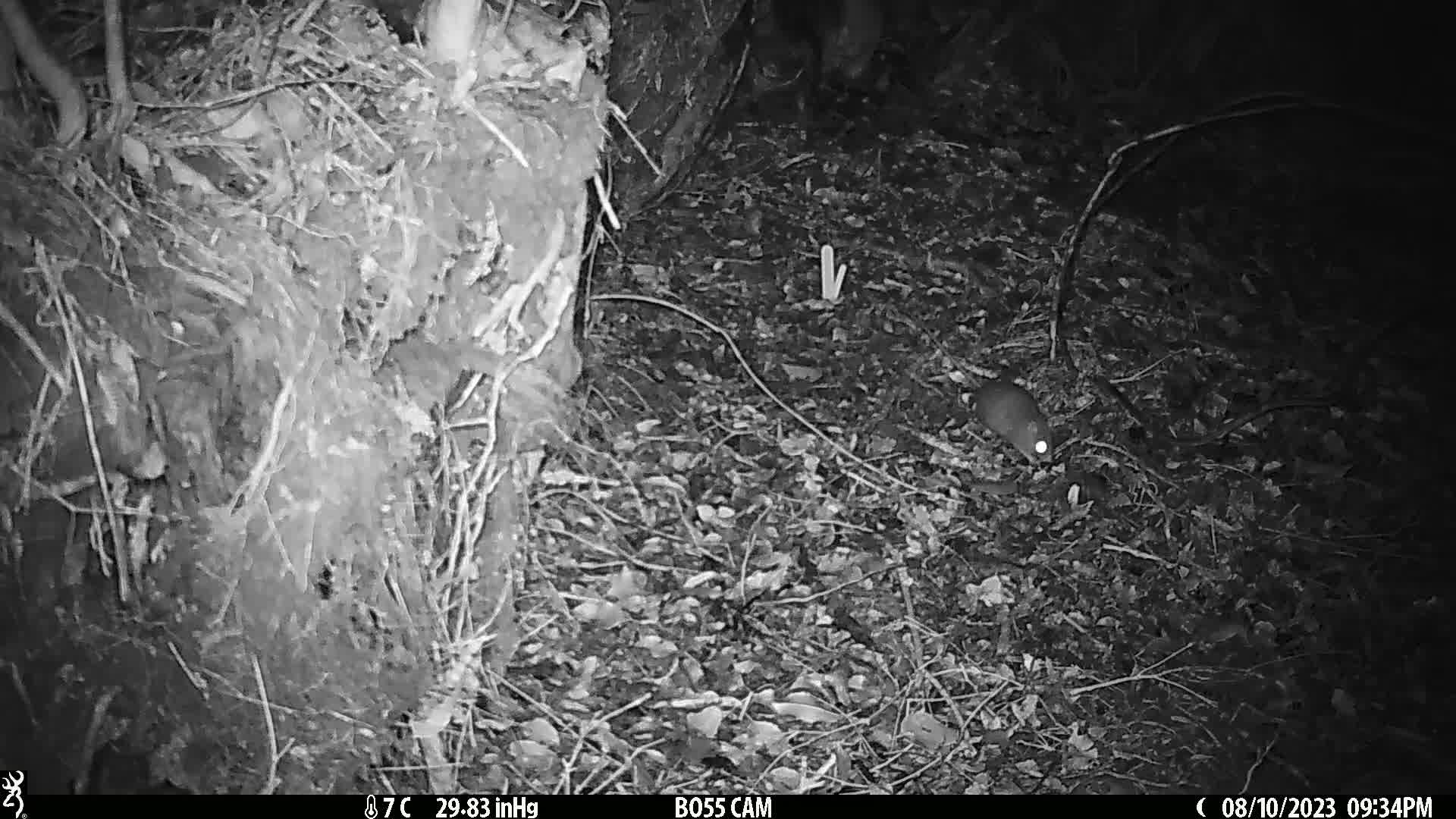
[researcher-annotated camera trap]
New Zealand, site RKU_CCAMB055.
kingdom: Animalia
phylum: Chordata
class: Mammalia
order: Rodentia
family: Muridae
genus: Rattus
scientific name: Rattus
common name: rat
Rat (Rattus).